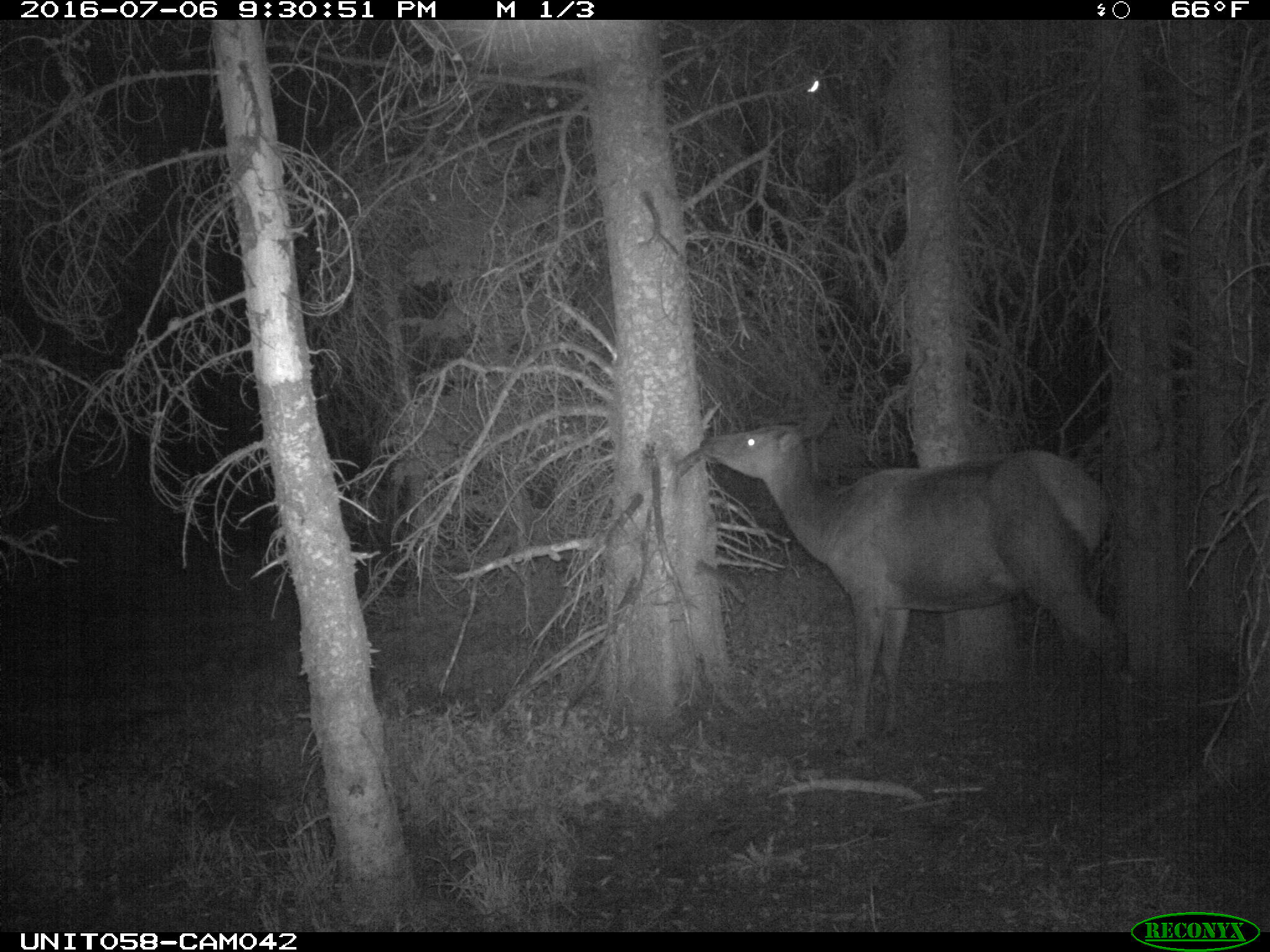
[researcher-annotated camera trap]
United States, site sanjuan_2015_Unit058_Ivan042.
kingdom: Animalia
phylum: Chordata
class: Mammalia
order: Artiodactyla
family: Cervidae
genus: Cervus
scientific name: Cervus elaphus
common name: red deer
Cervus elaphus (red deer).